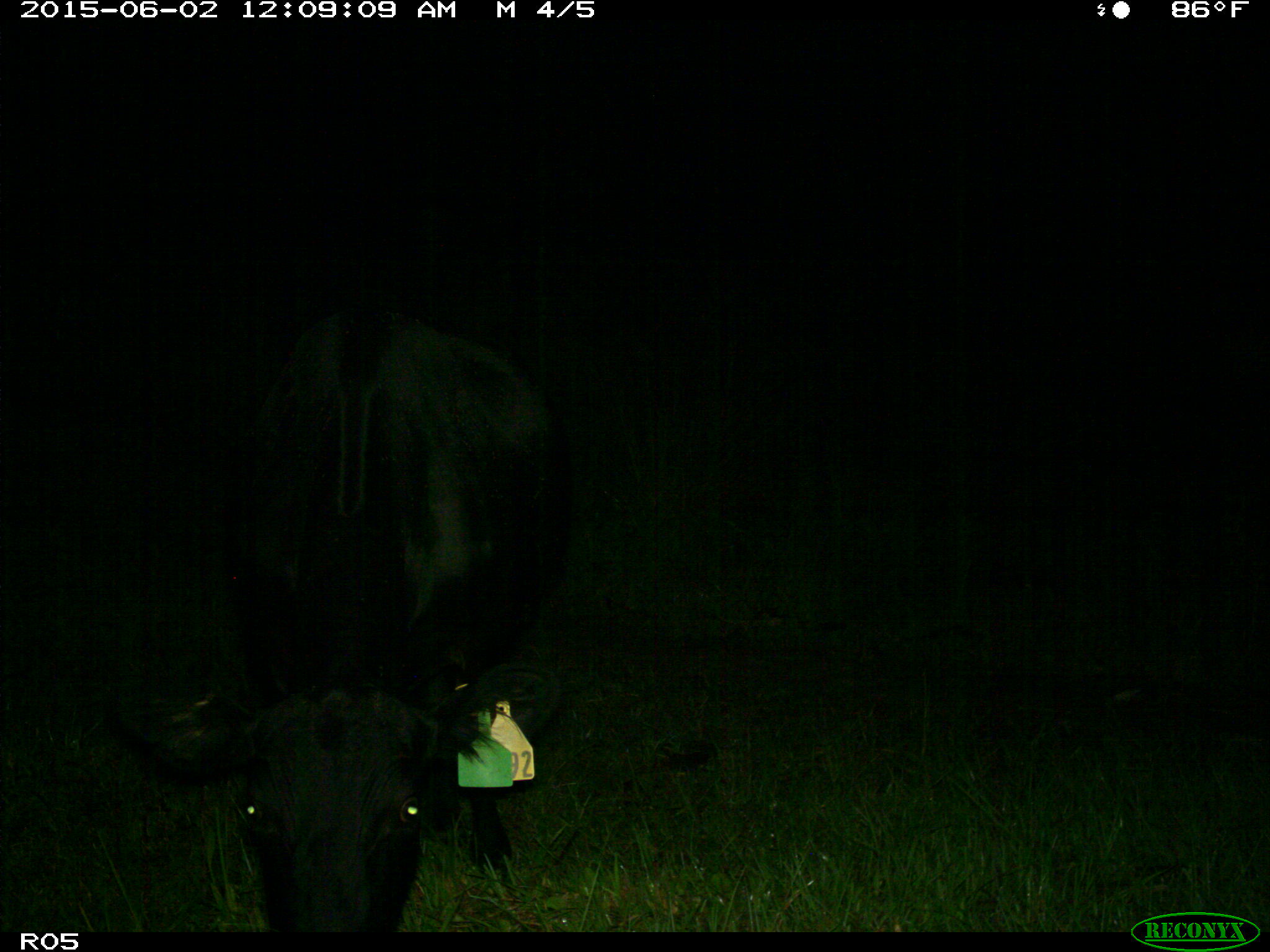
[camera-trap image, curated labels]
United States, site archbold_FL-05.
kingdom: Animalia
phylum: Chordata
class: Mammalia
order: Artiodactyla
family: Bovidae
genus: Bos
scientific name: Bos taurus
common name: domestic cow